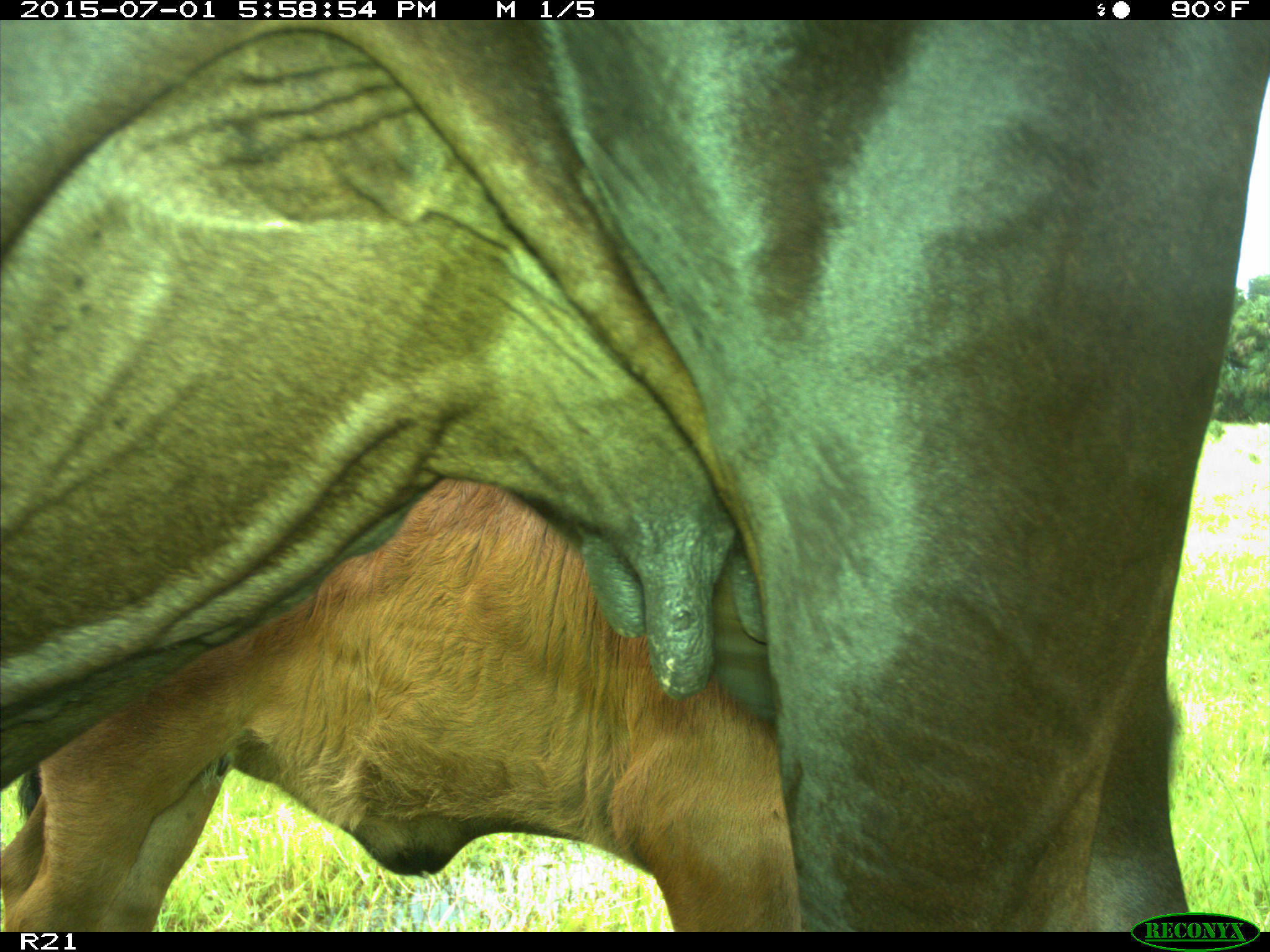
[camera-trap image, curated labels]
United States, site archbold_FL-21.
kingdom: Animalia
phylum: Chordata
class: Mammalia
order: Artiodactyla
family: Bovidae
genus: Bos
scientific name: Bos taurus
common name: domestic cow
Bos taurus (domestic cow).